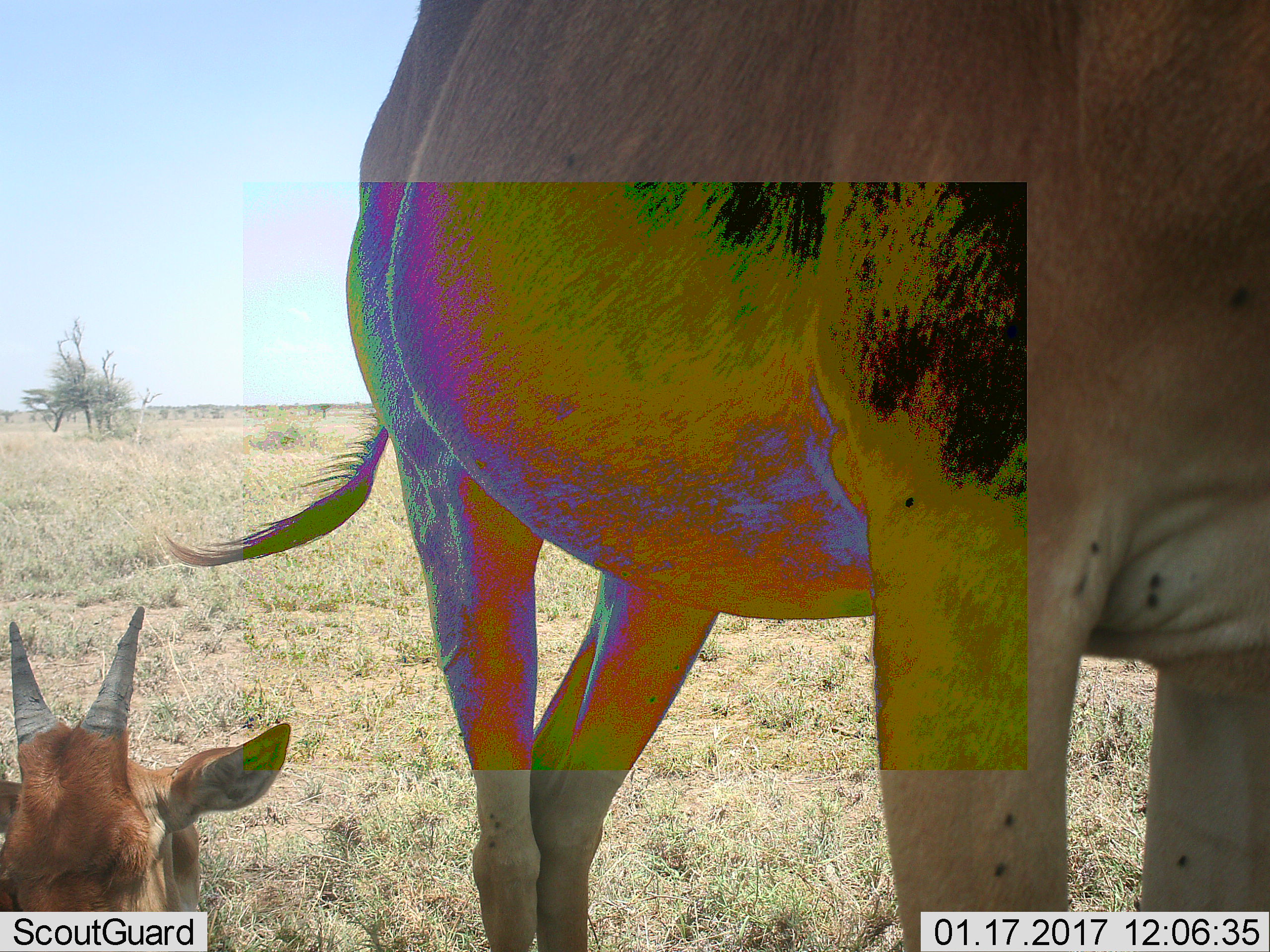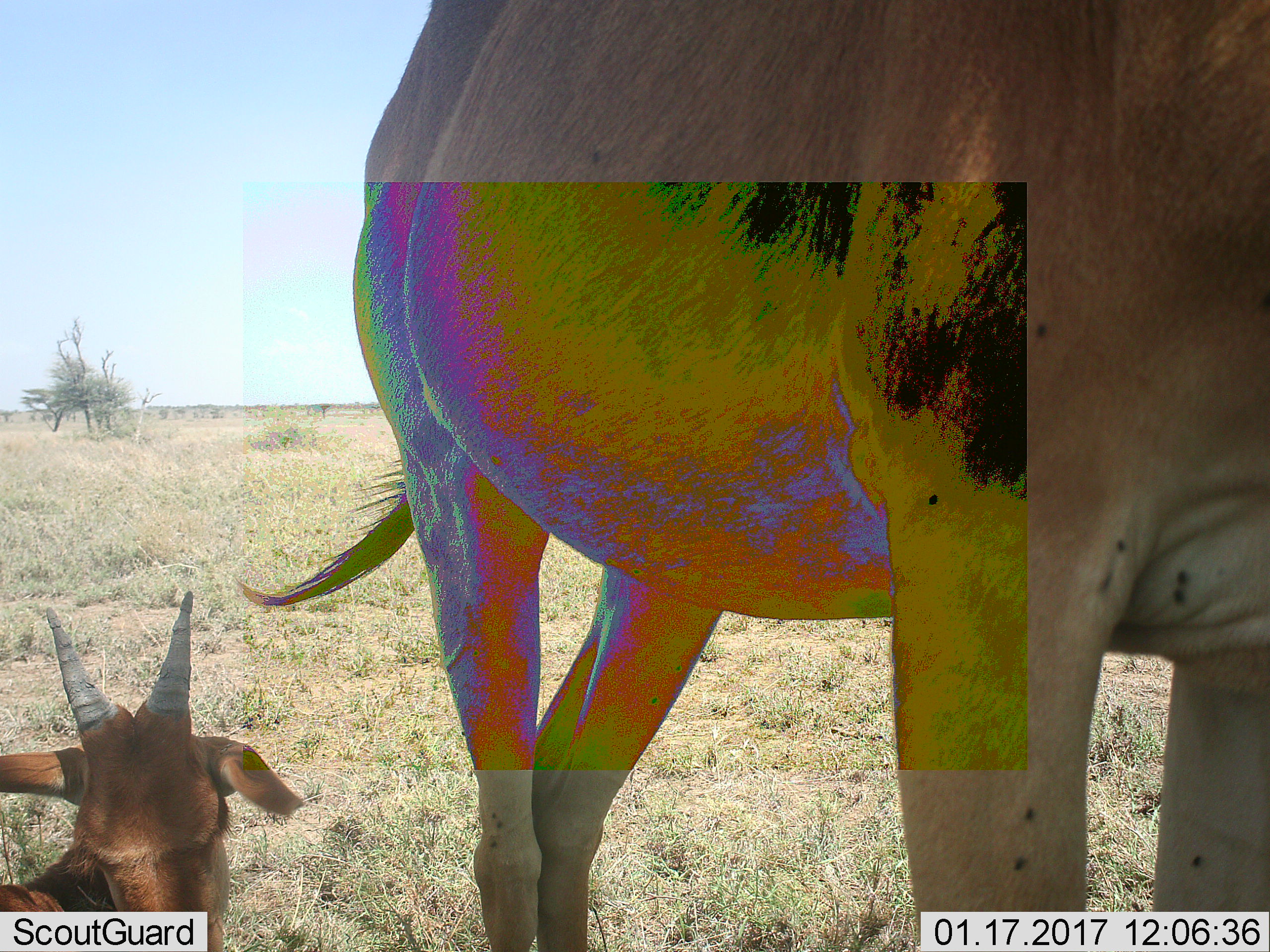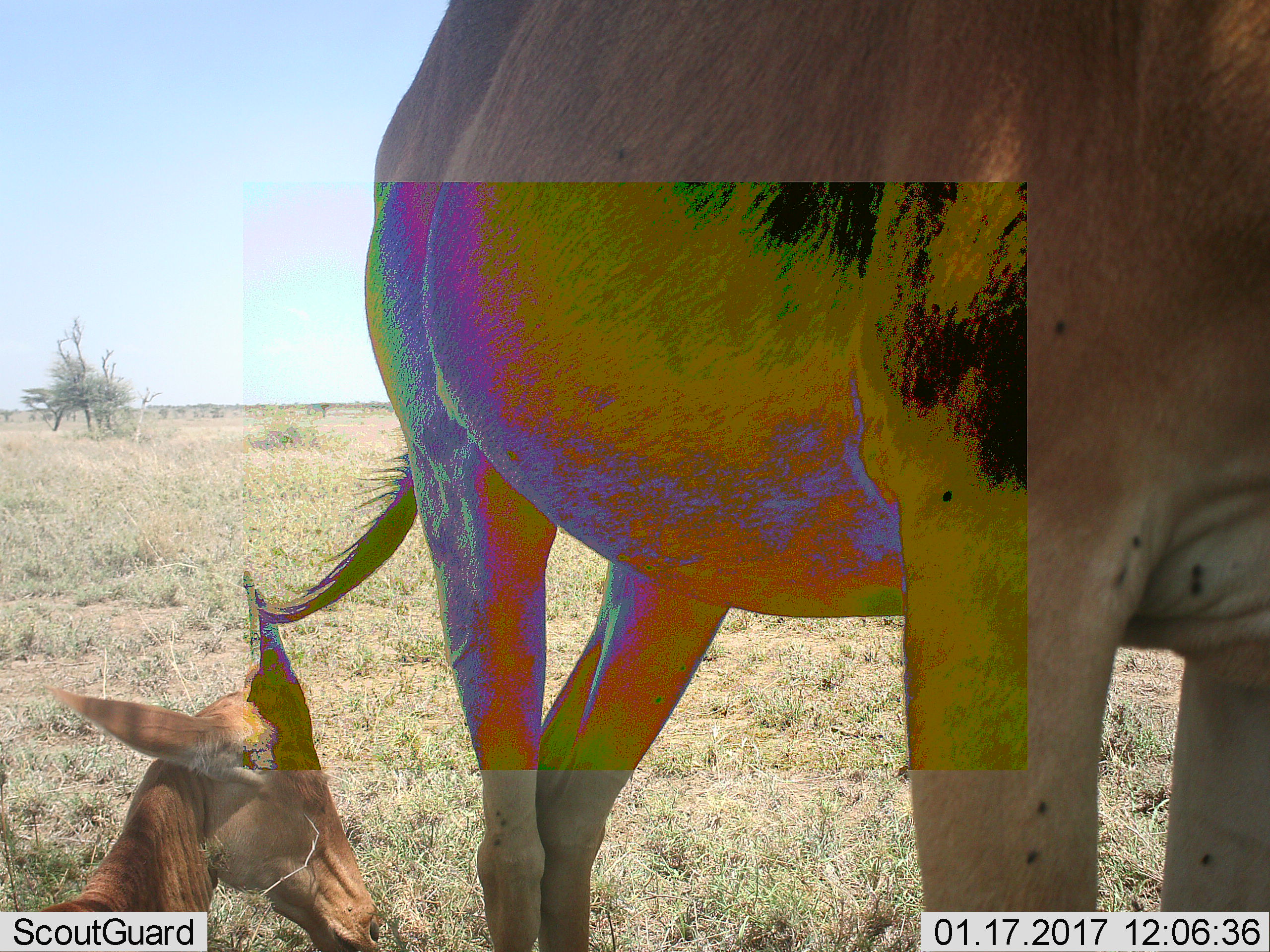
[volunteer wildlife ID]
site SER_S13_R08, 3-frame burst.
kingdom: Animalia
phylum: Chordata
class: Mammalia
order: Artiodactyla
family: Bovidae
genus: Alcelaphus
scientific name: Alcelaphus buselaphus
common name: hartebeest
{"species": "hartebeest (Alcelaphus buselaphus)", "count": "2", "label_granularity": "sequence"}